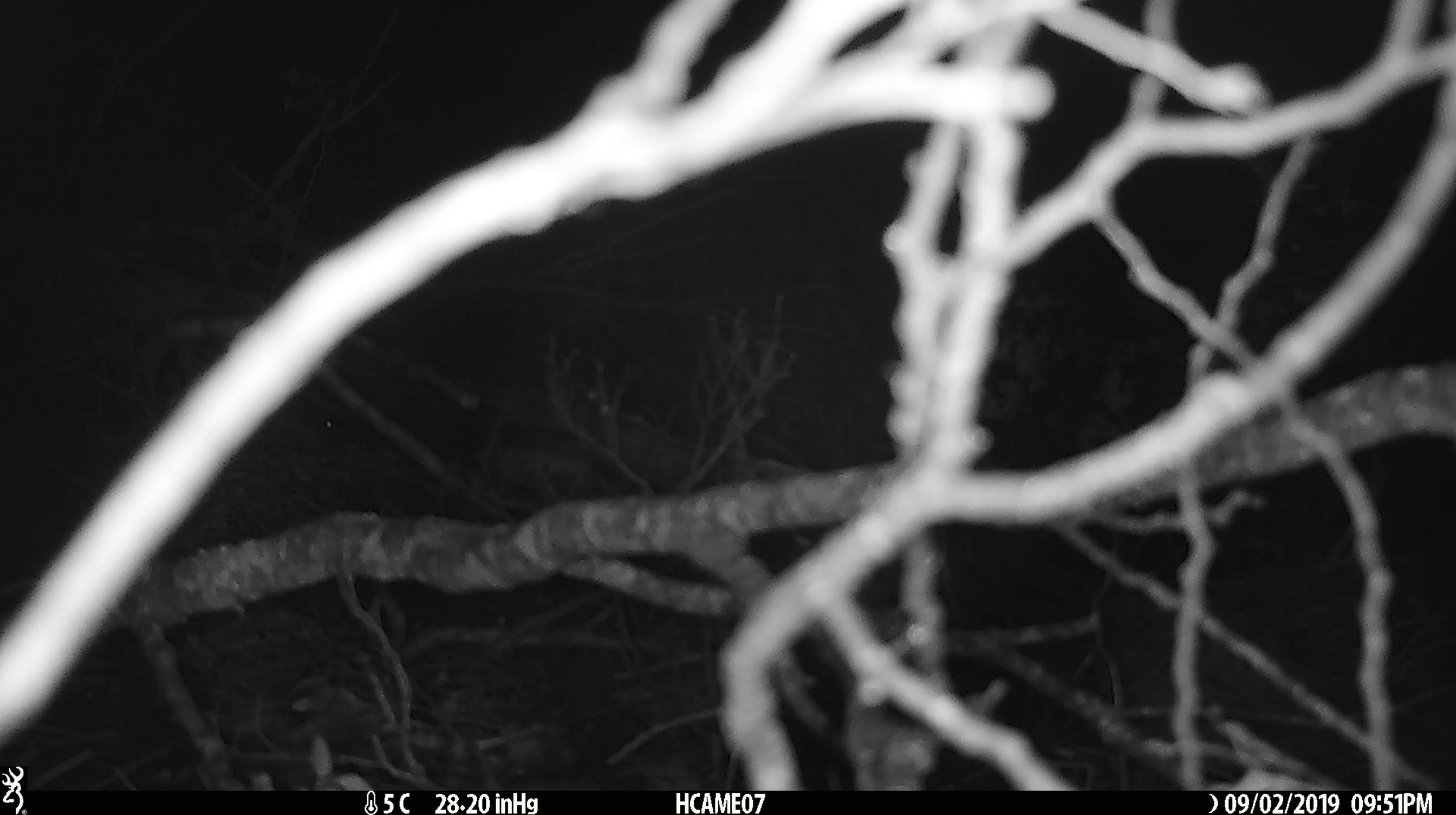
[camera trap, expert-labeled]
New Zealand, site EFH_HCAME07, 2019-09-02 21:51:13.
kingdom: Animalia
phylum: Chordata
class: Mammalia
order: Rodentia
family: Muridae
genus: Mus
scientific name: Mus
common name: mouse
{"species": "mouse (Mus)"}